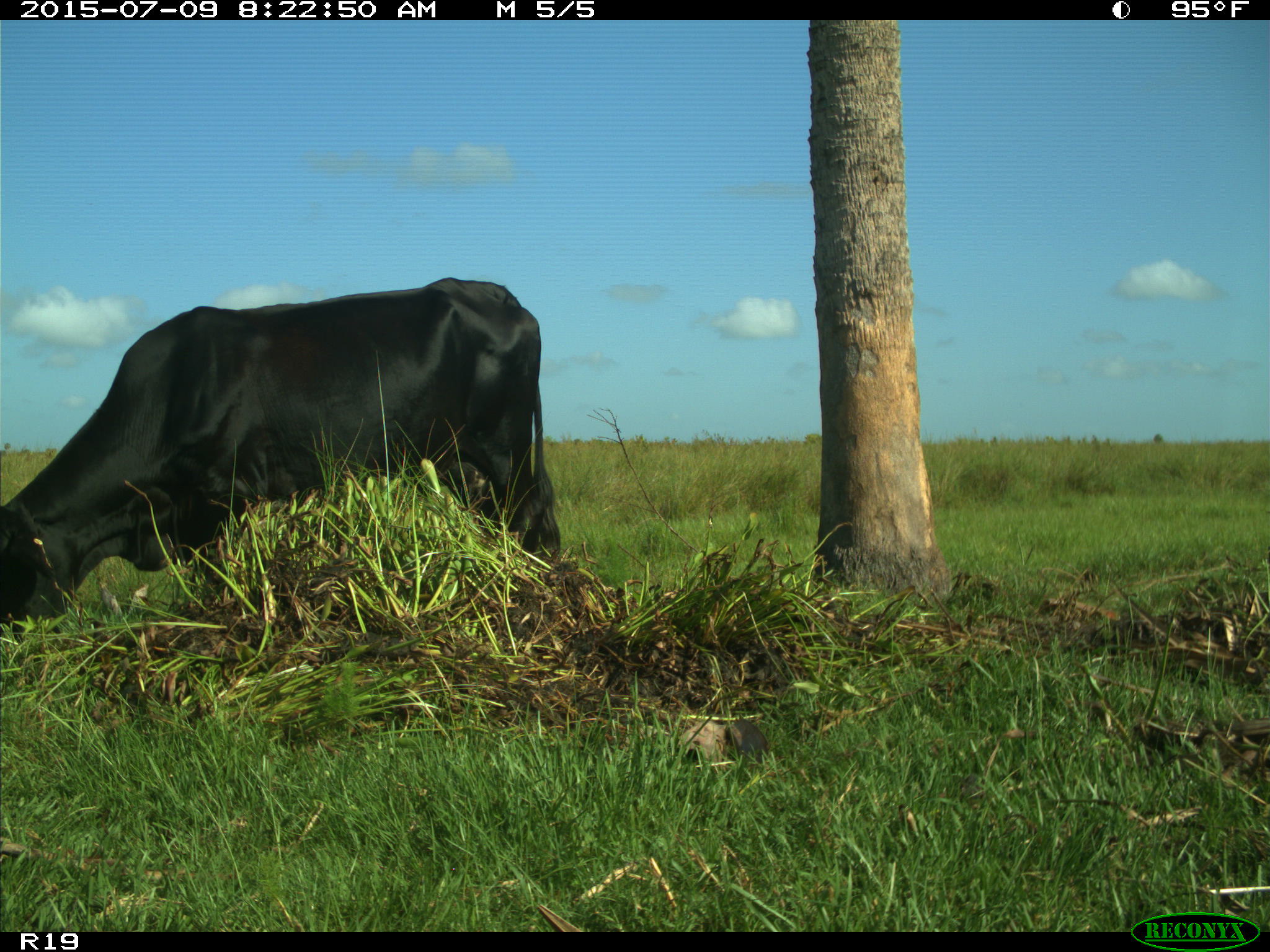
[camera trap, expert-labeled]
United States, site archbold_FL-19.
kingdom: Animalia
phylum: Chordata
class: Mammalia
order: Artiodactyla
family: Bovidae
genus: Bos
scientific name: Bos taurus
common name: domestic cow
Bos taurus (domestic cow).